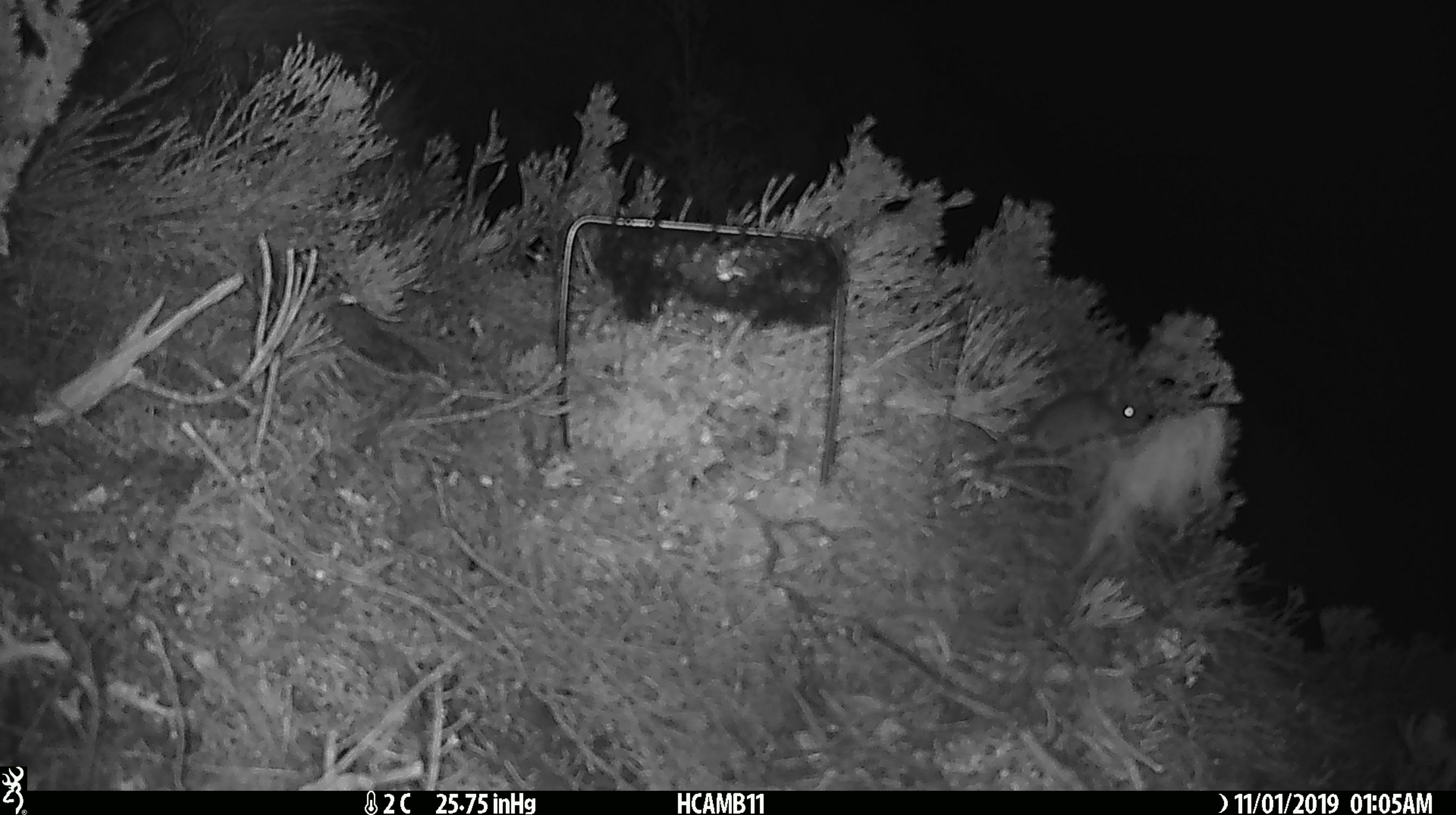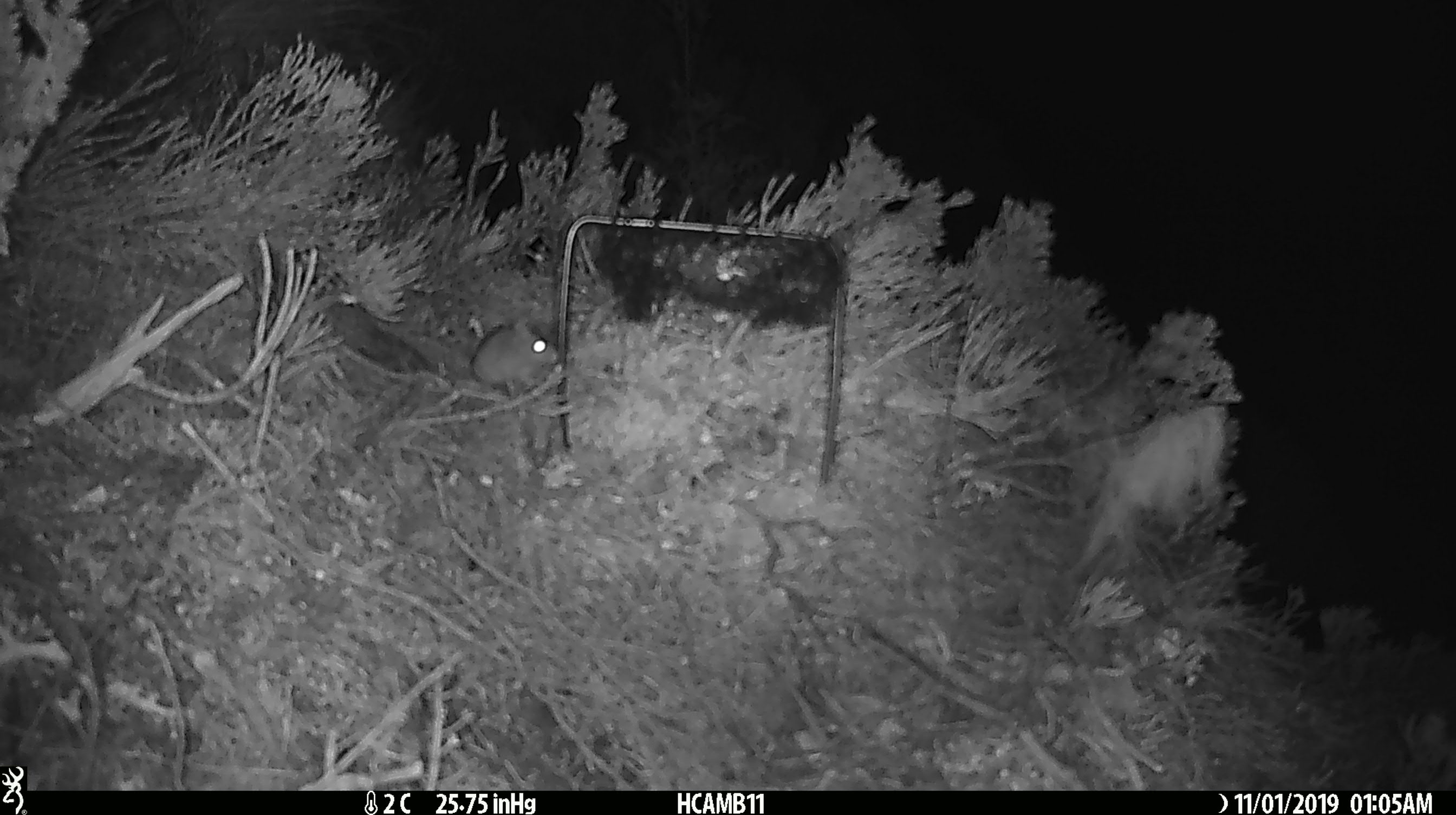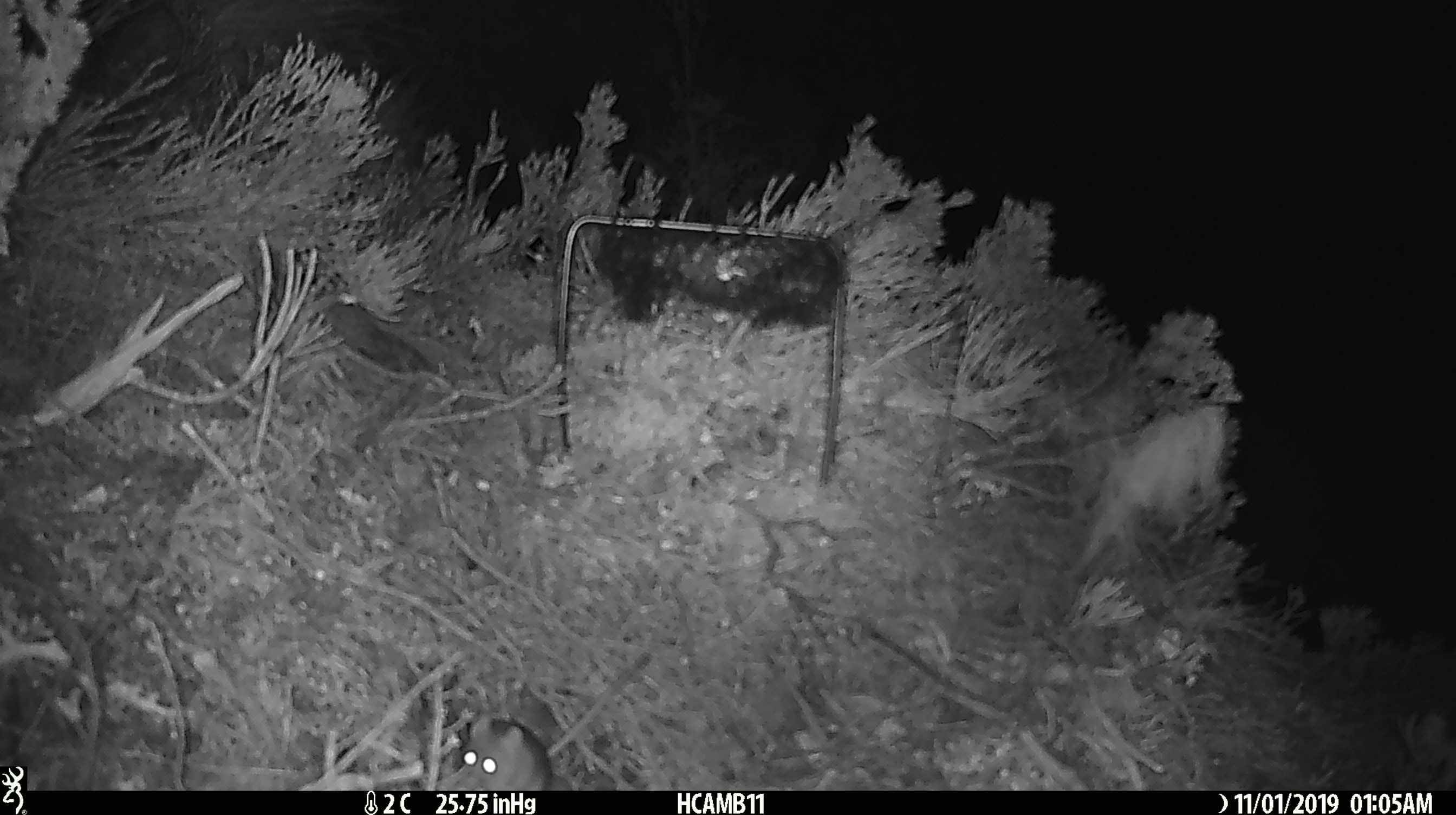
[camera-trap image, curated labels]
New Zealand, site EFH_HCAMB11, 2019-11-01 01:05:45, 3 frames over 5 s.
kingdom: Animalia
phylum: Chordata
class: Mammalia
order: Rodentia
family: Muridae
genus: Mus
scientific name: Mus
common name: mouse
Mouse (Mus).